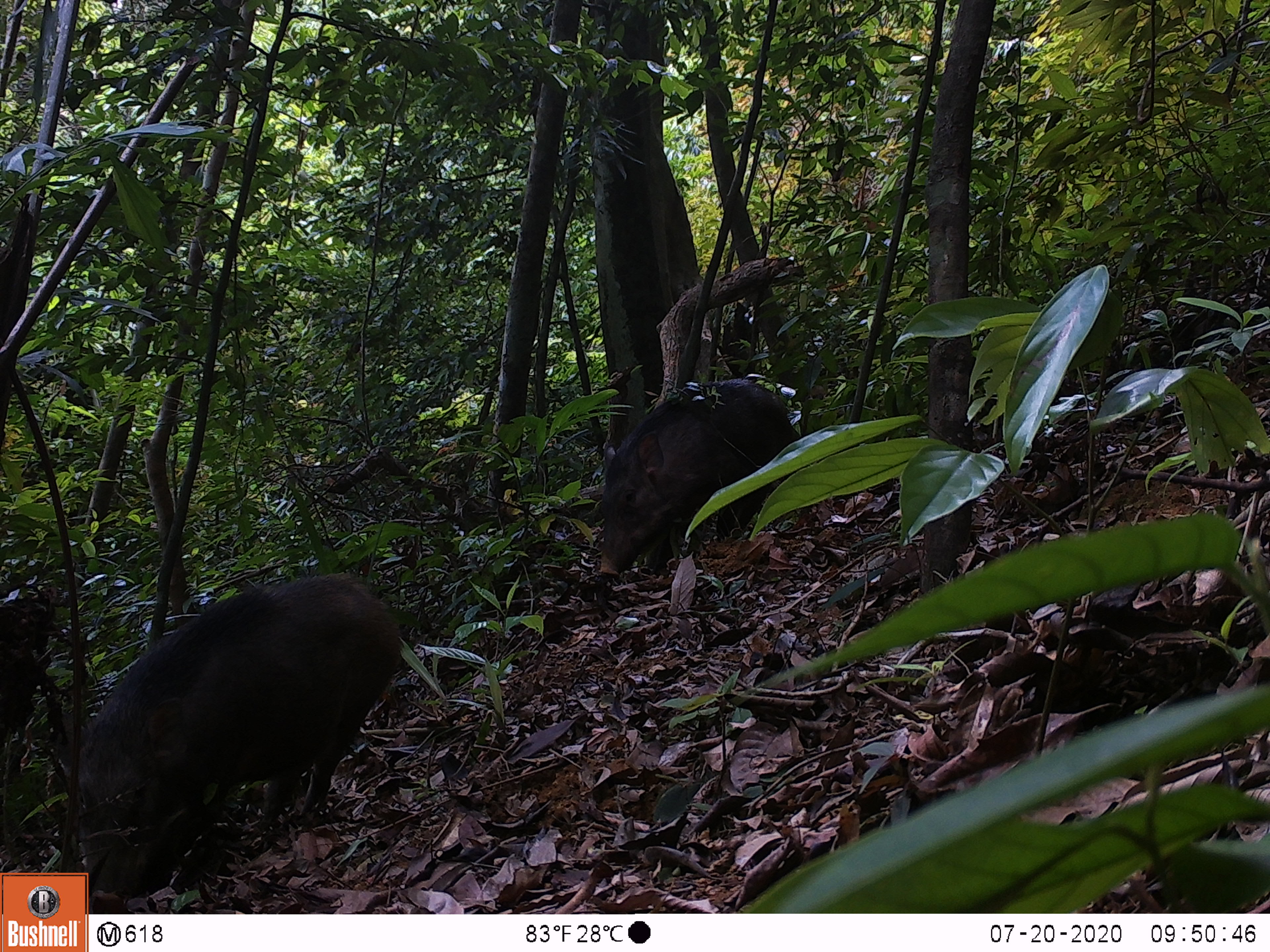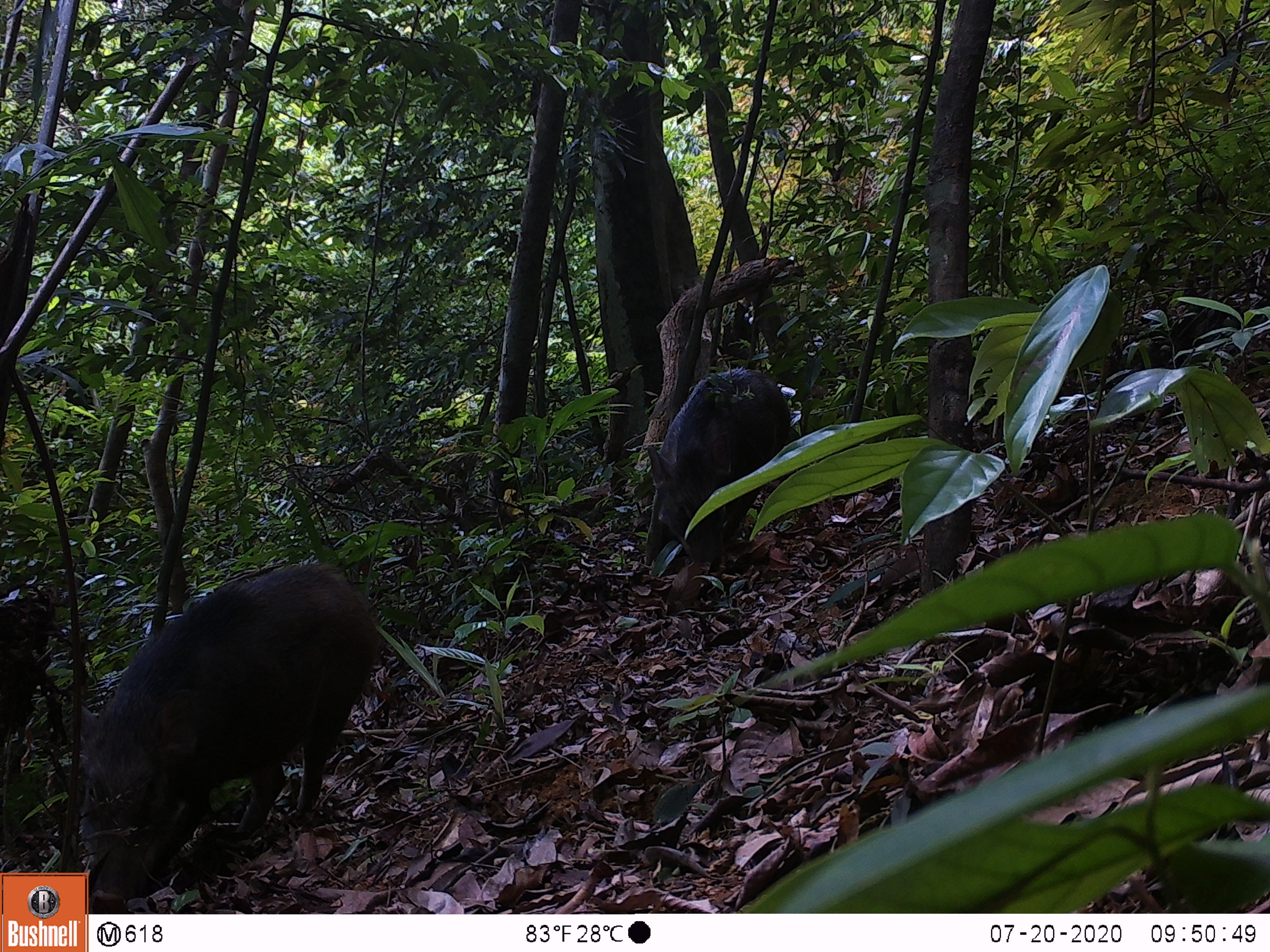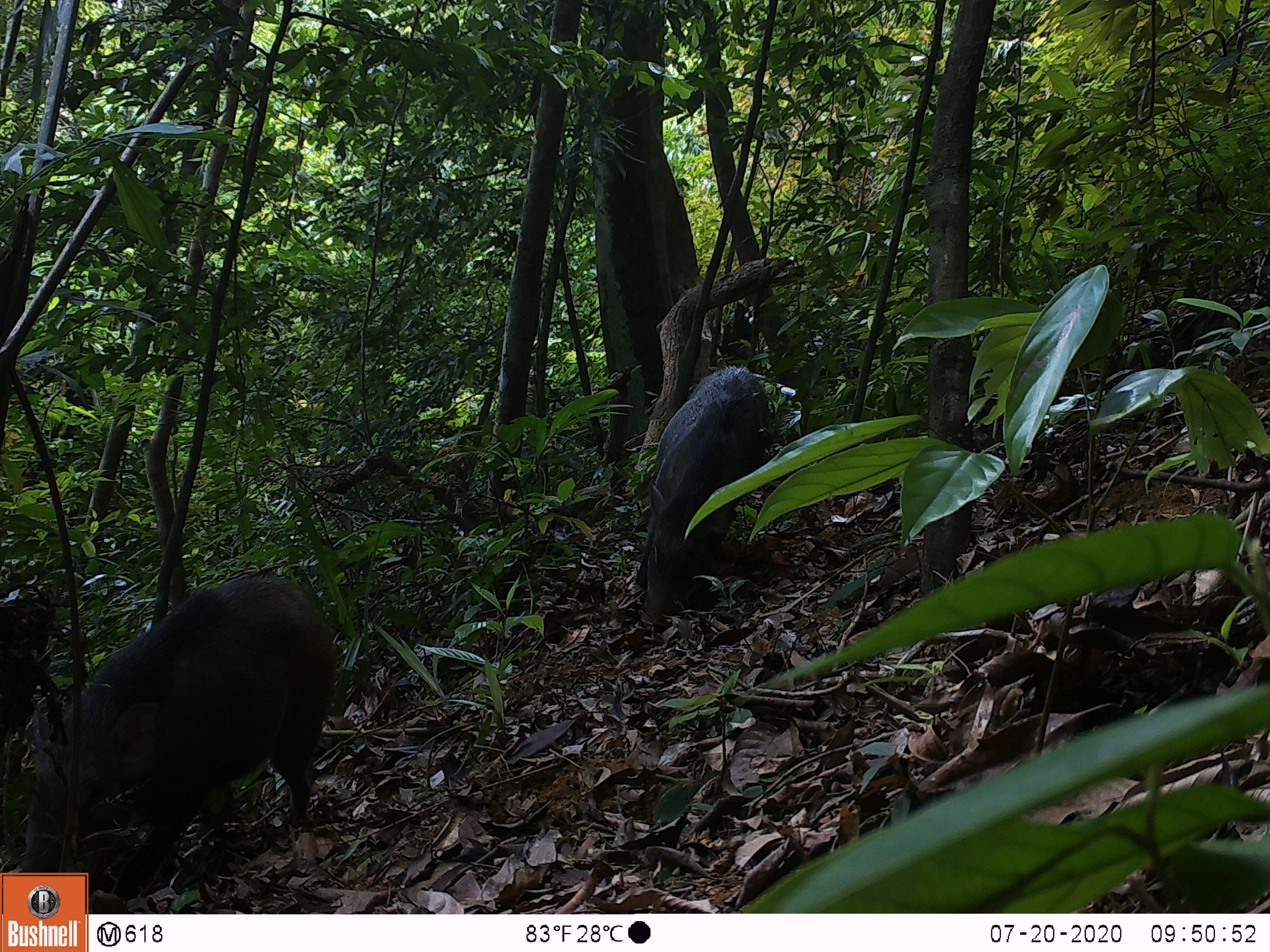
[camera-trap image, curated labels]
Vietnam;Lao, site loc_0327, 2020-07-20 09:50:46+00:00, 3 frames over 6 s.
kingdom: Animalia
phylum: Chordata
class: Mammalia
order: Artiodactyla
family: Suidae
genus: Sus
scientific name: Sus scrofa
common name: eurasian wild pig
Eurasian wild pig (Sus scrofa). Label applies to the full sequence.